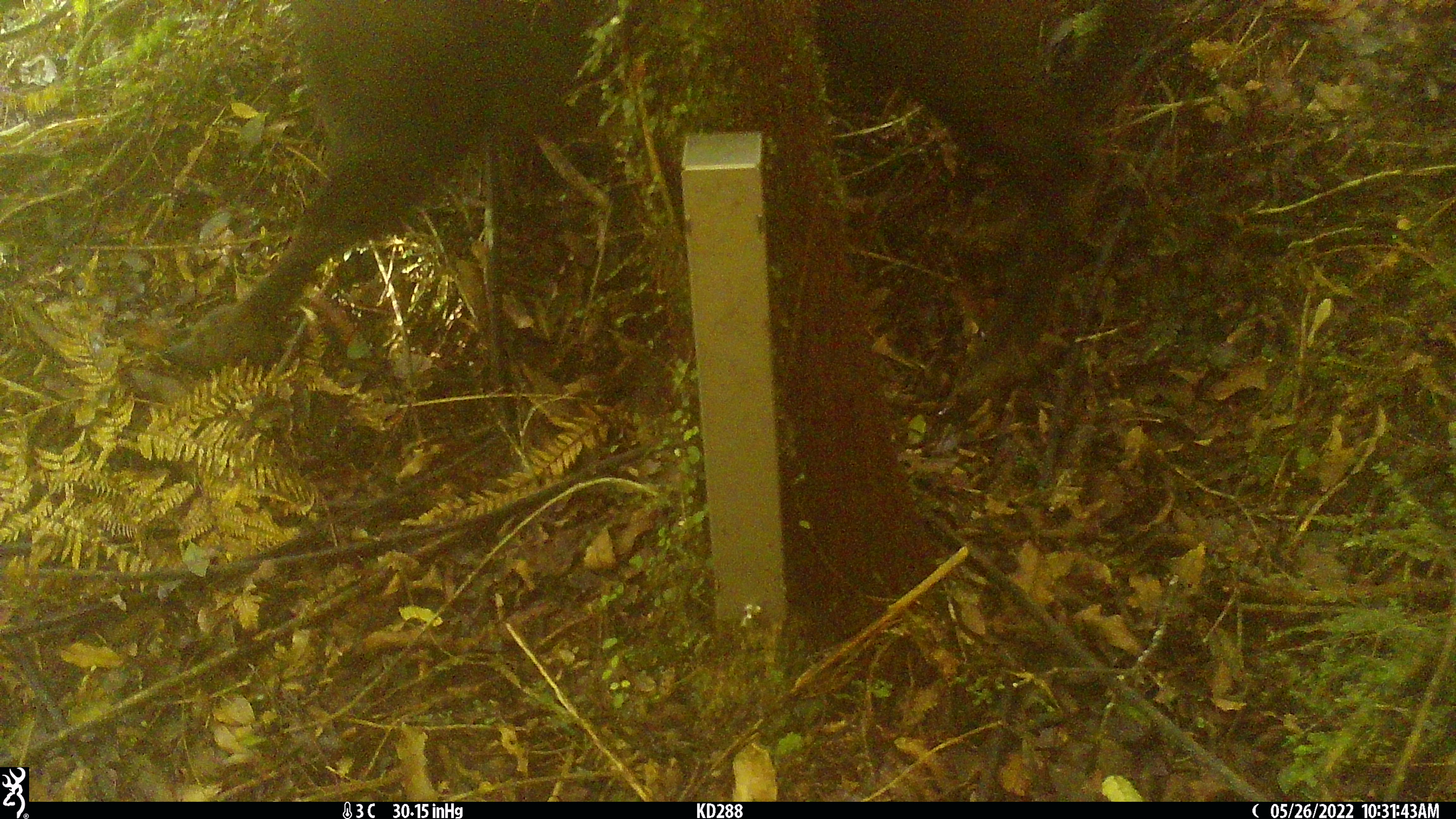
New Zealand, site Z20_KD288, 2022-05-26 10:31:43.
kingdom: Animalia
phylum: Chordata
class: Mammalia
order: Artiodactyla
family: Bovidae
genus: Rupicapra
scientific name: Rupicapra rupicapra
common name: alpine chamois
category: chamois